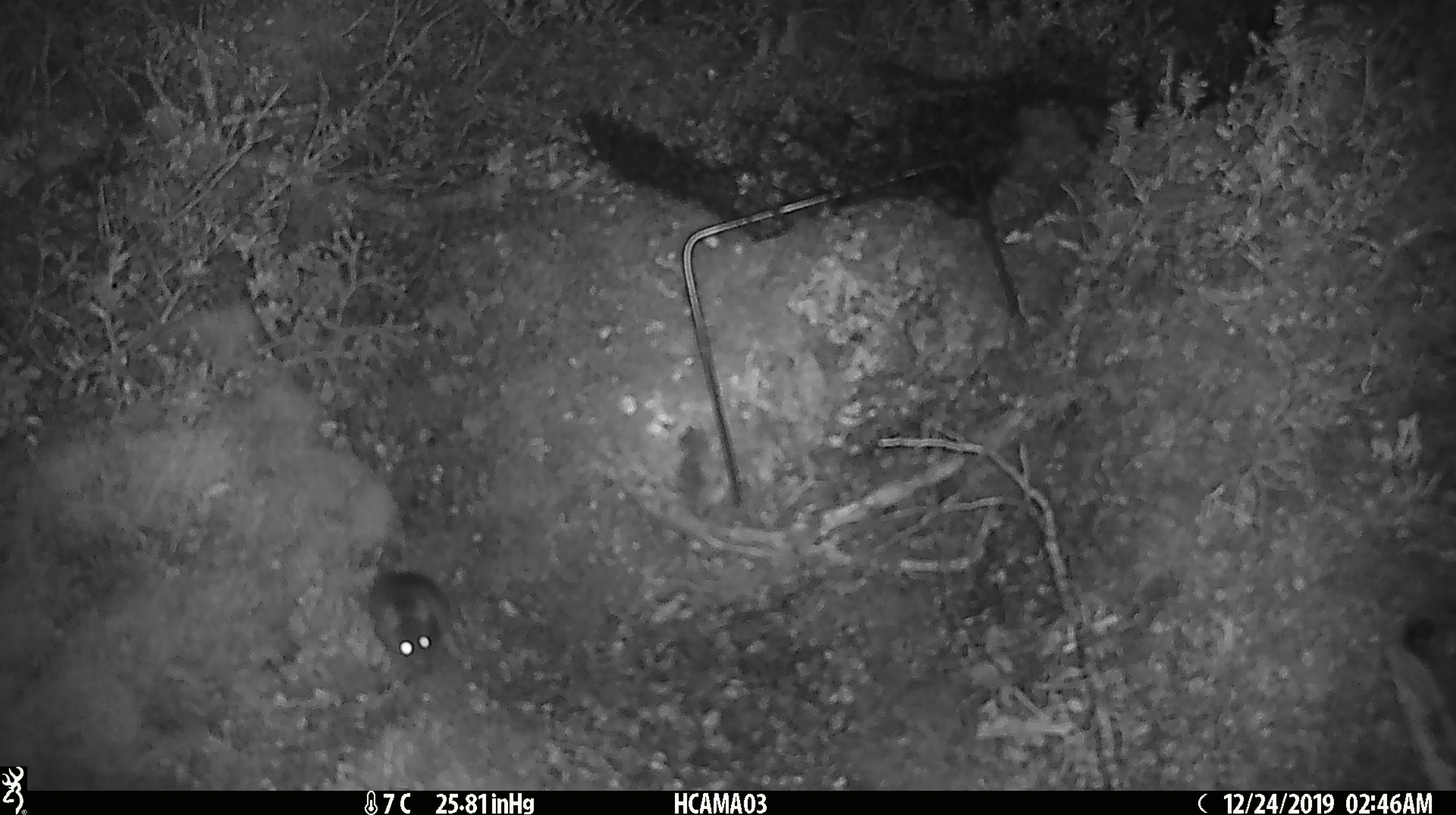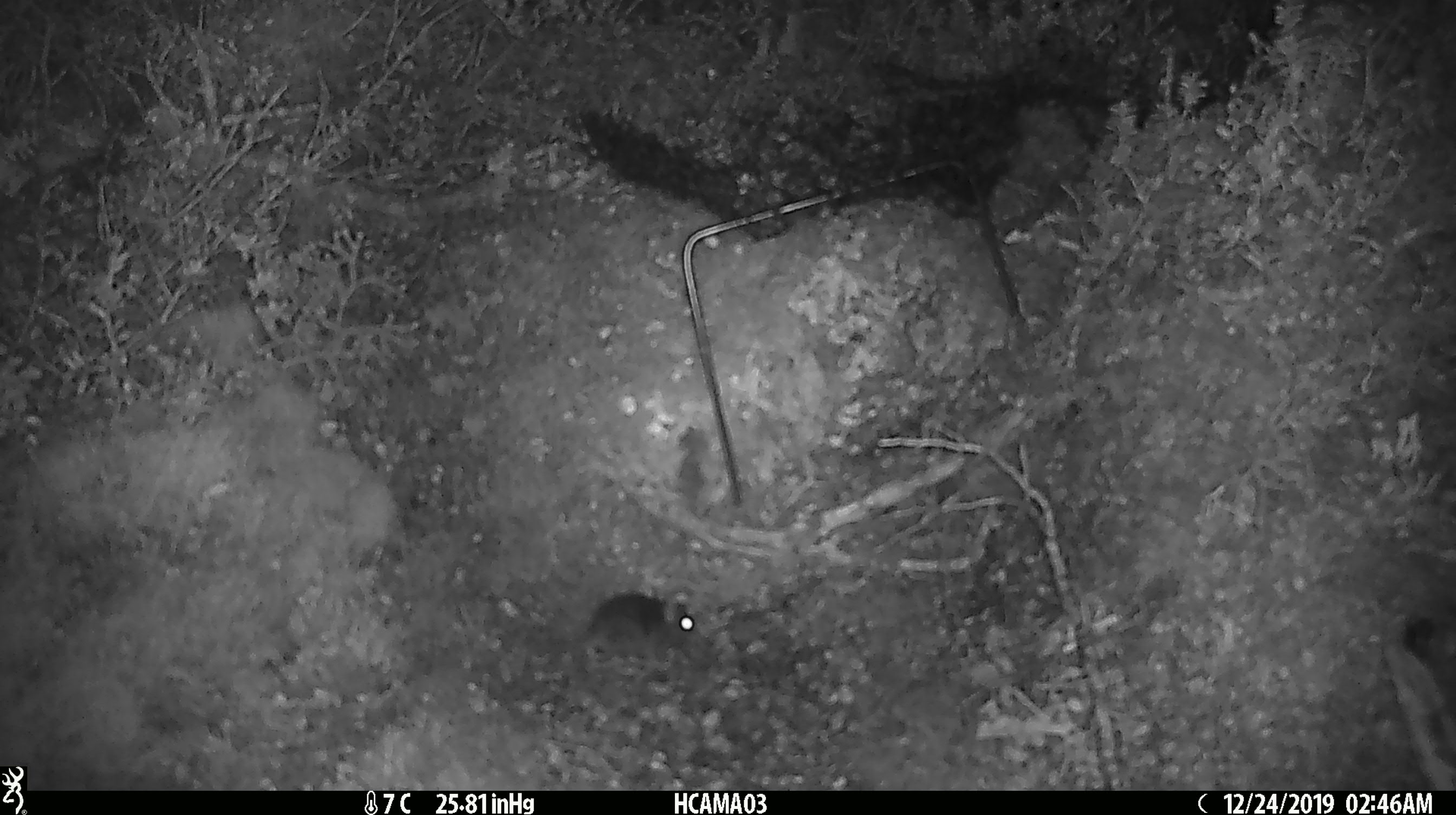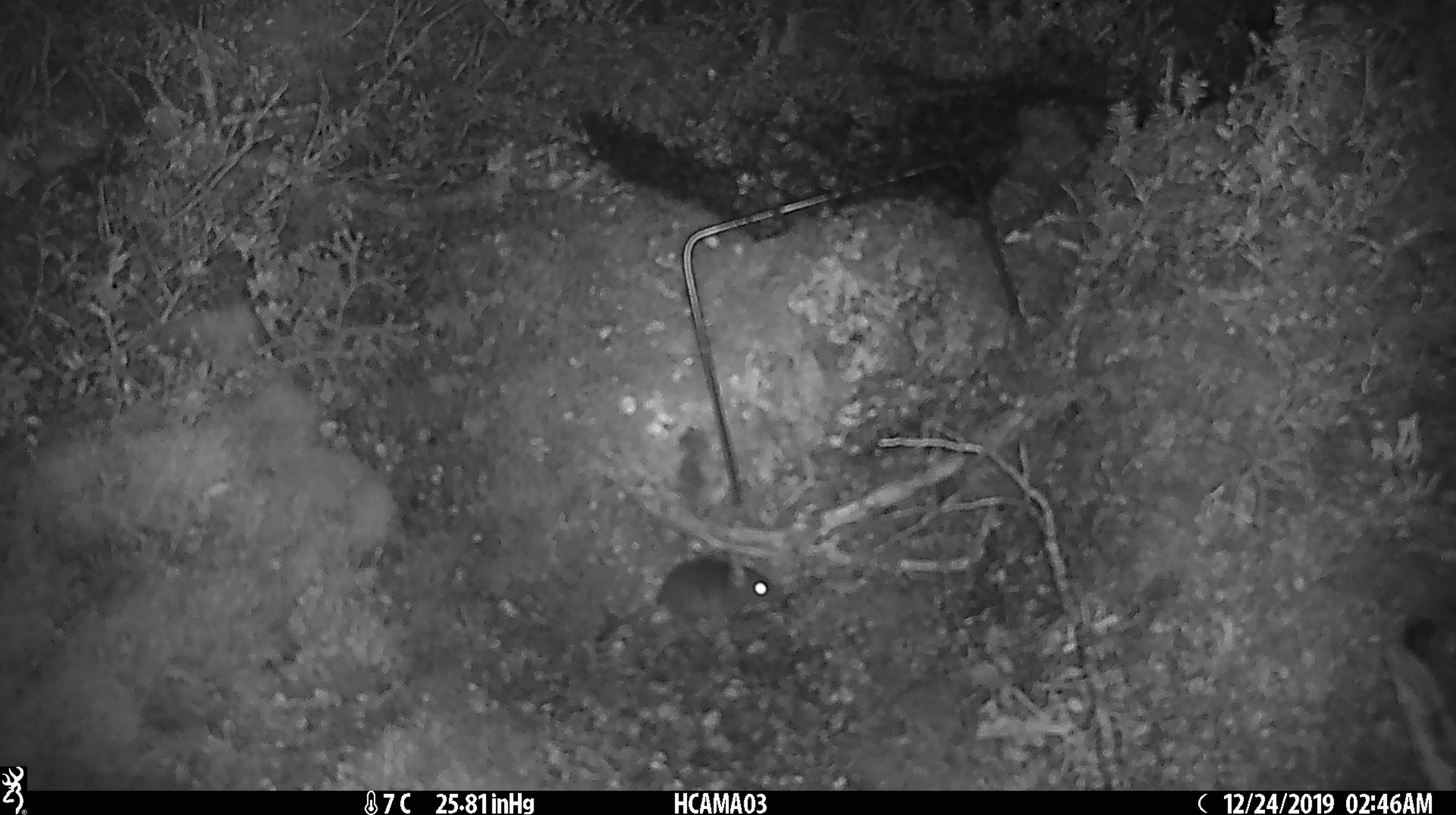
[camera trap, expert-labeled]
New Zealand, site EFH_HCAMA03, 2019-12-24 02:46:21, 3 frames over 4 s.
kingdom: Animalia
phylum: Chordata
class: Mammalia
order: Rodentia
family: Muridae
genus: Mus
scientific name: Mus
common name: mouse